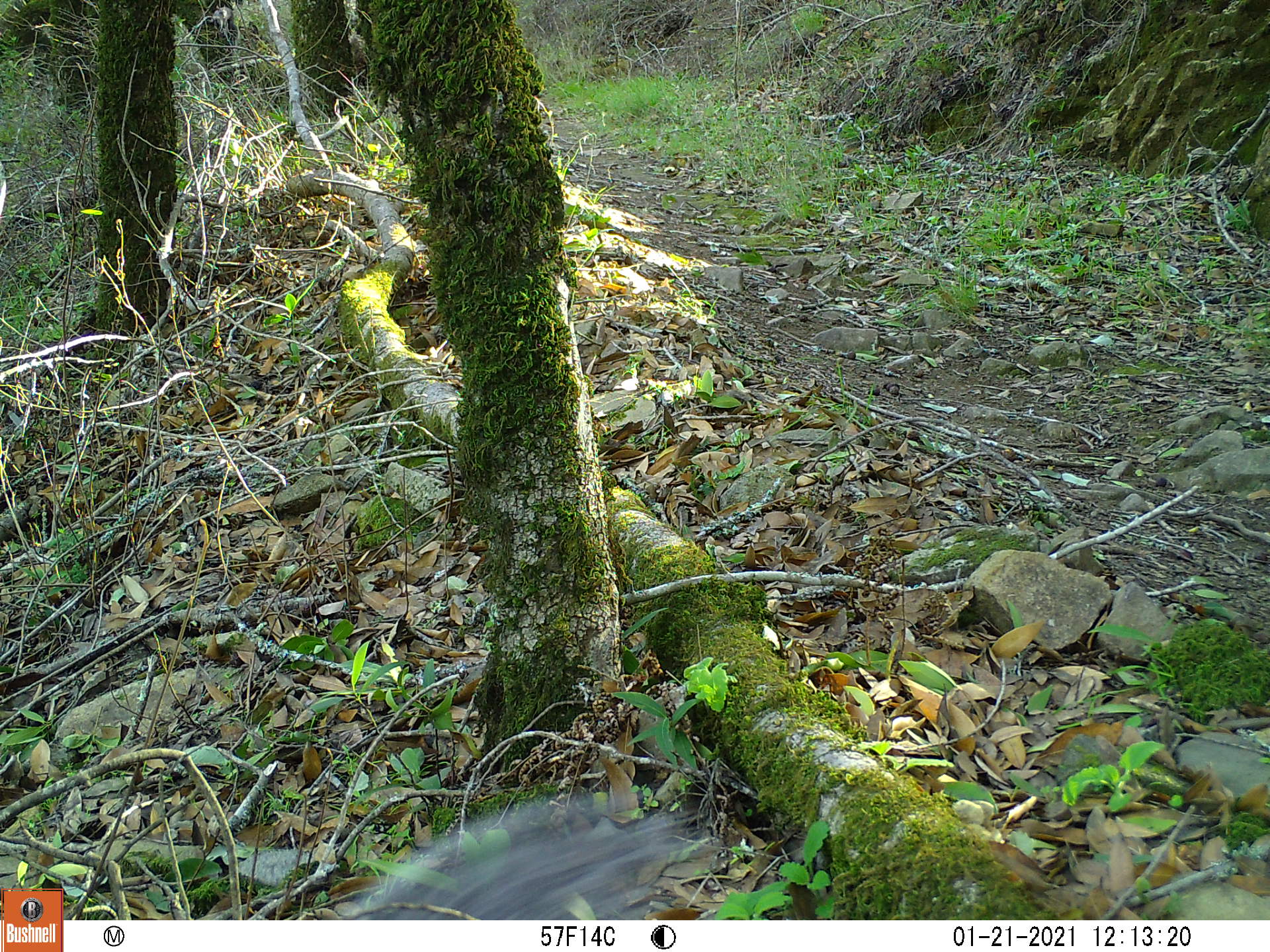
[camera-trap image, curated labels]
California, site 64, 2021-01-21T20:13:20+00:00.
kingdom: Animalia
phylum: Chordata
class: Mammalia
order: Rodentia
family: Sciuridae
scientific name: Sciuridae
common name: squirrel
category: unknown squirrel